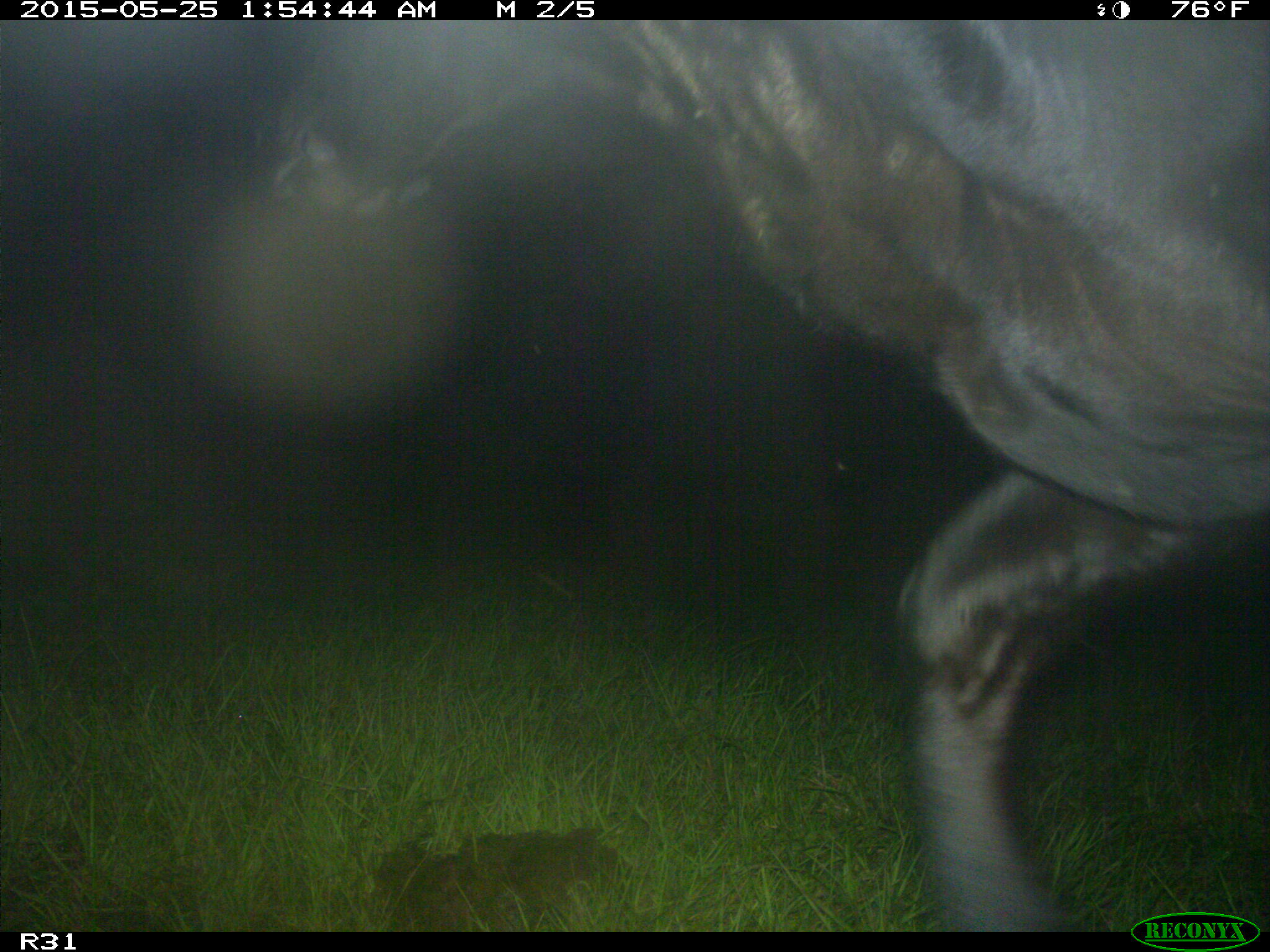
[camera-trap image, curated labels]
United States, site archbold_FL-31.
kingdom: Animalia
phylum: Chordata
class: Mammalia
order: Artiodactyla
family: Bovidae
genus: Bos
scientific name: Bos taurus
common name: domestic cow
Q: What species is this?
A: Bos taurus (domestic cow).